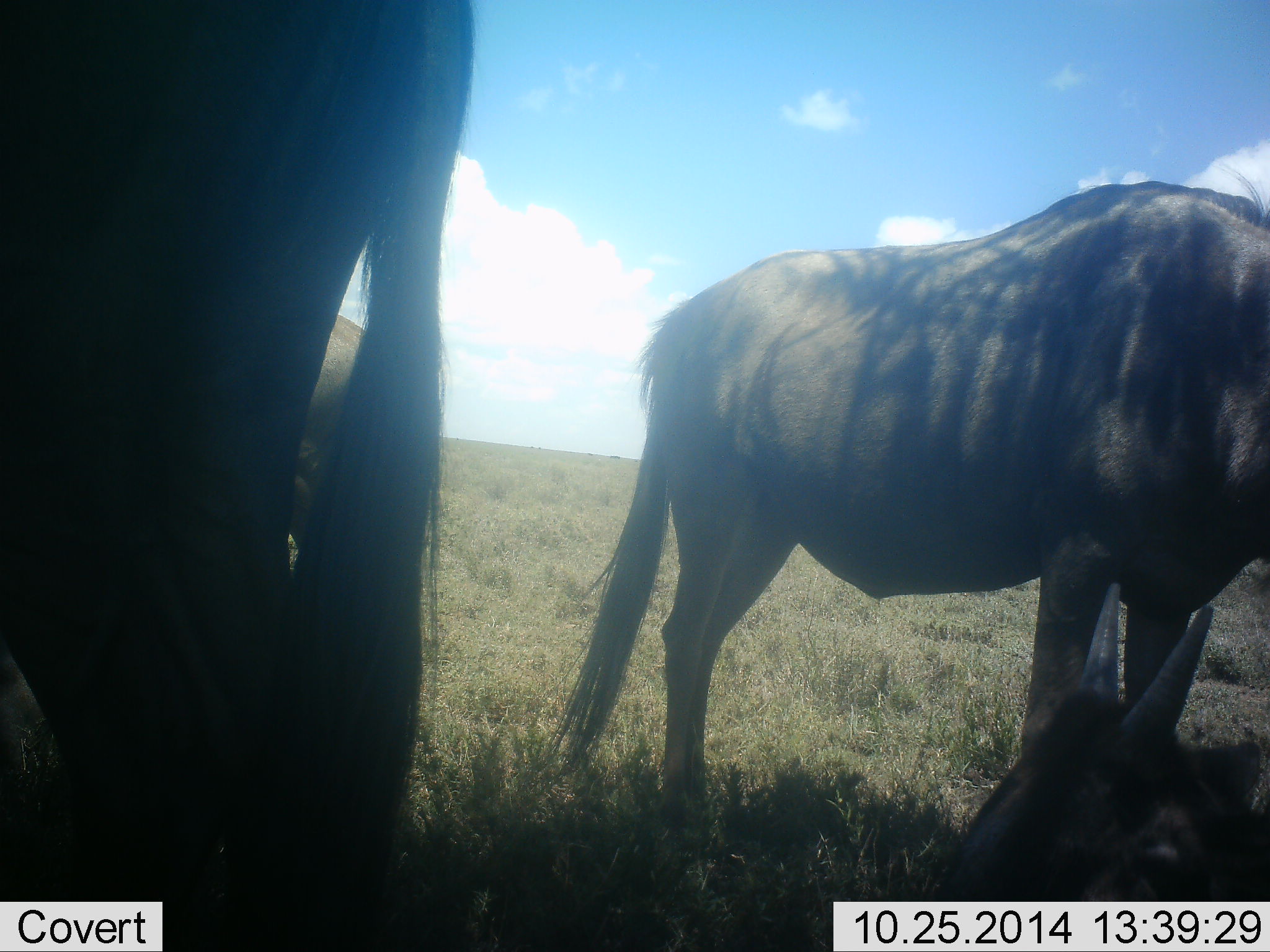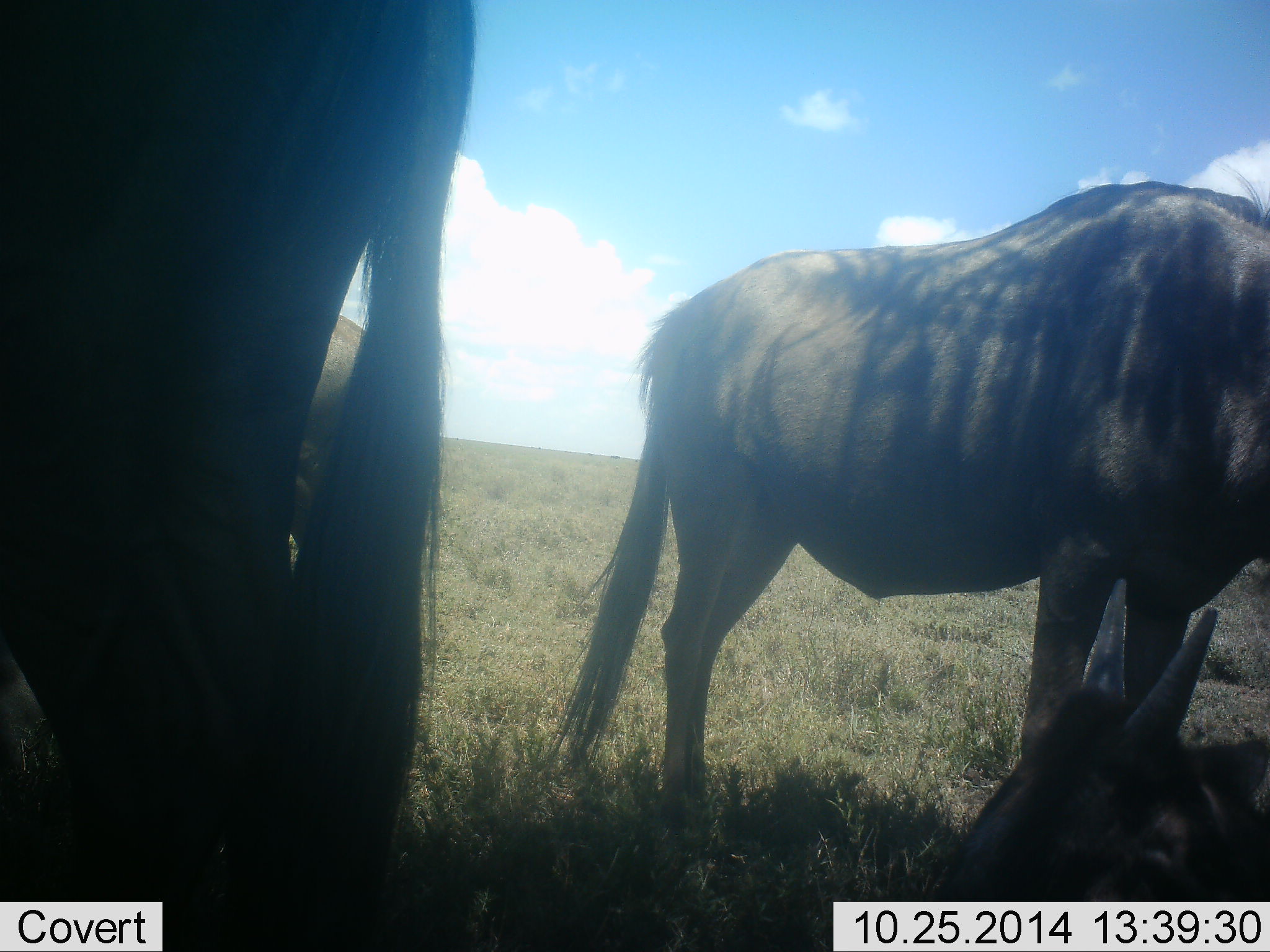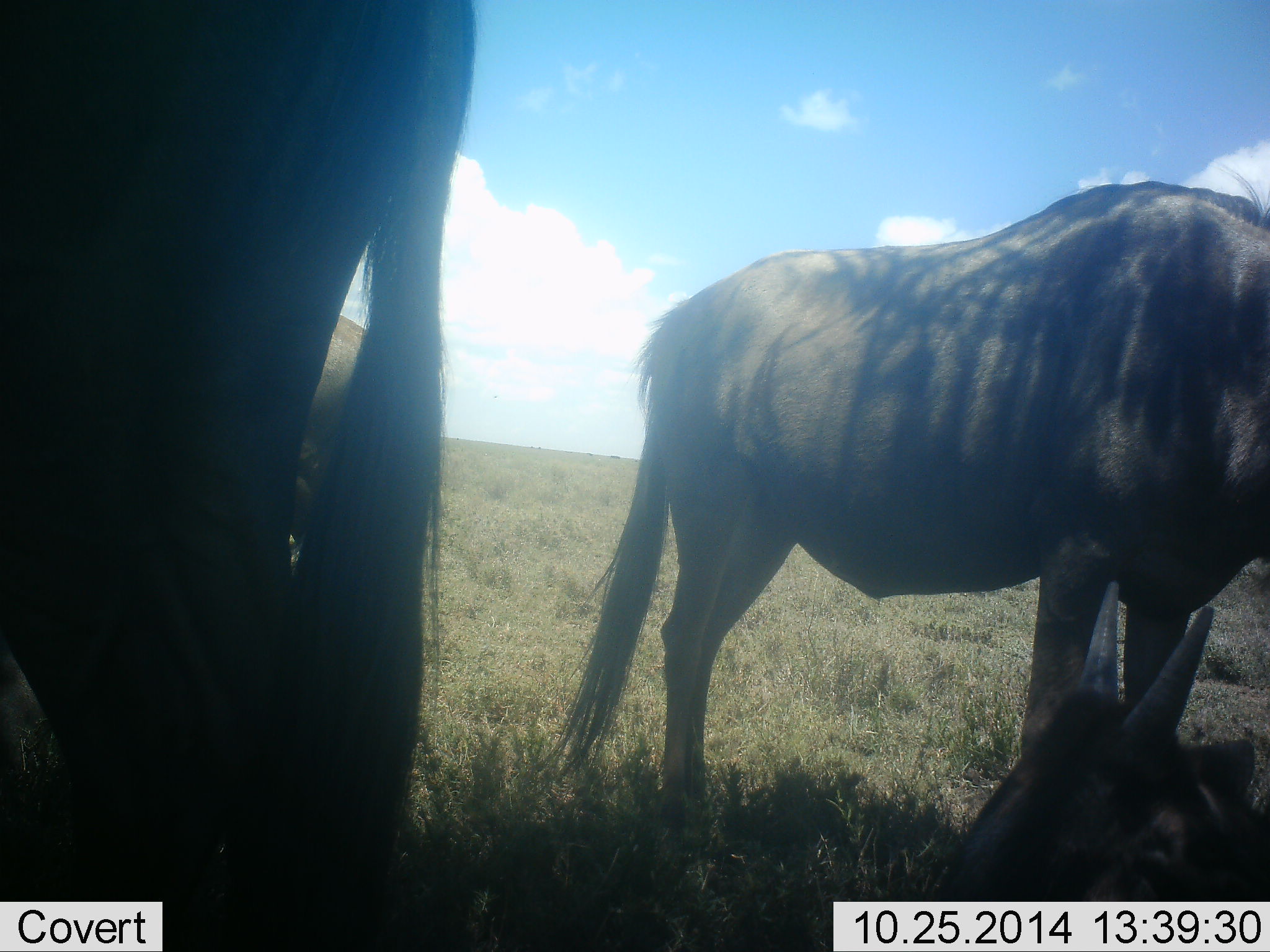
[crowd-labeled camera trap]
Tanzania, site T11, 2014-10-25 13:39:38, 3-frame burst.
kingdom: Animalia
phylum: Chordata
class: Mammalia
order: Artiodactyla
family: Bovidae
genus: Connochaetes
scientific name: Connochaetes taurinus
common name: blue wildebeest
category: wildebeest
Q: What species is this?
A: Wildebeest (blue wildebeest) (Connochaetes taurinus).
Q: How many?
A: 4.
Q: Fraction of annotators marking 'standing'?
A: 90%.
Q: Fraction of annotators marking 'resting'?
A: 90%.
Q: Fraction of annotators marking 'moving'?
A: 0%.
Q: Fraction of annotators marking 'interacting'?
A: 10%.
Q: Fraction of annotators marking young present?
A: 30%.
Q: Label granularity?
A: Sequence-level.